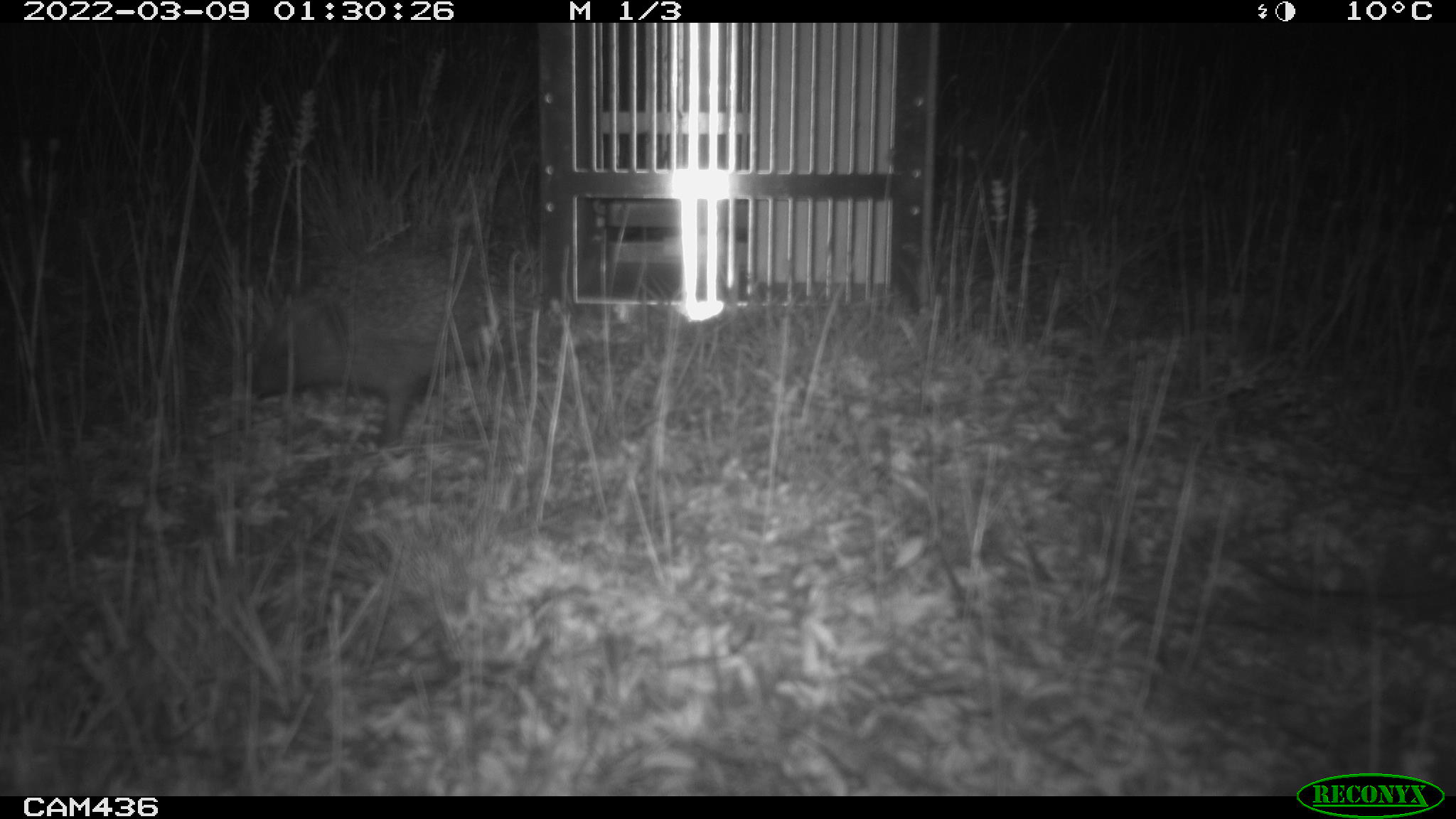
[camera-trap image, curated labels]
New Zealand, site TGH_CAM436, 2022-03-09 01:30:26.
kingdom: Animalia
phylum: Chordata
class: Mammalia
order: Eulipotyphla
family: Erinaceidae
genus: Erinaceus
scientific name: Erinaceus europaeus europaeus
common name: european hedgehog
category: hedgehog